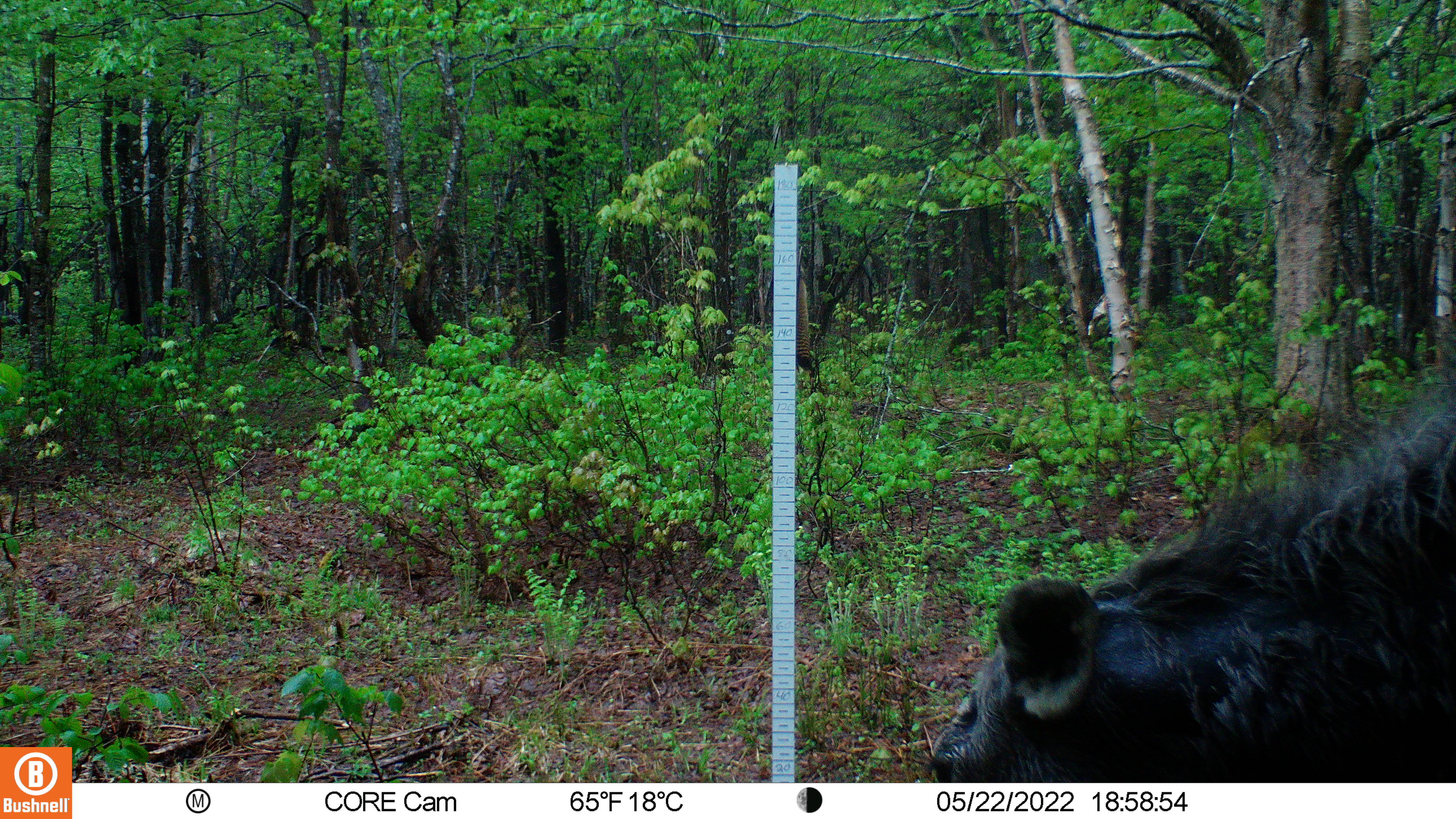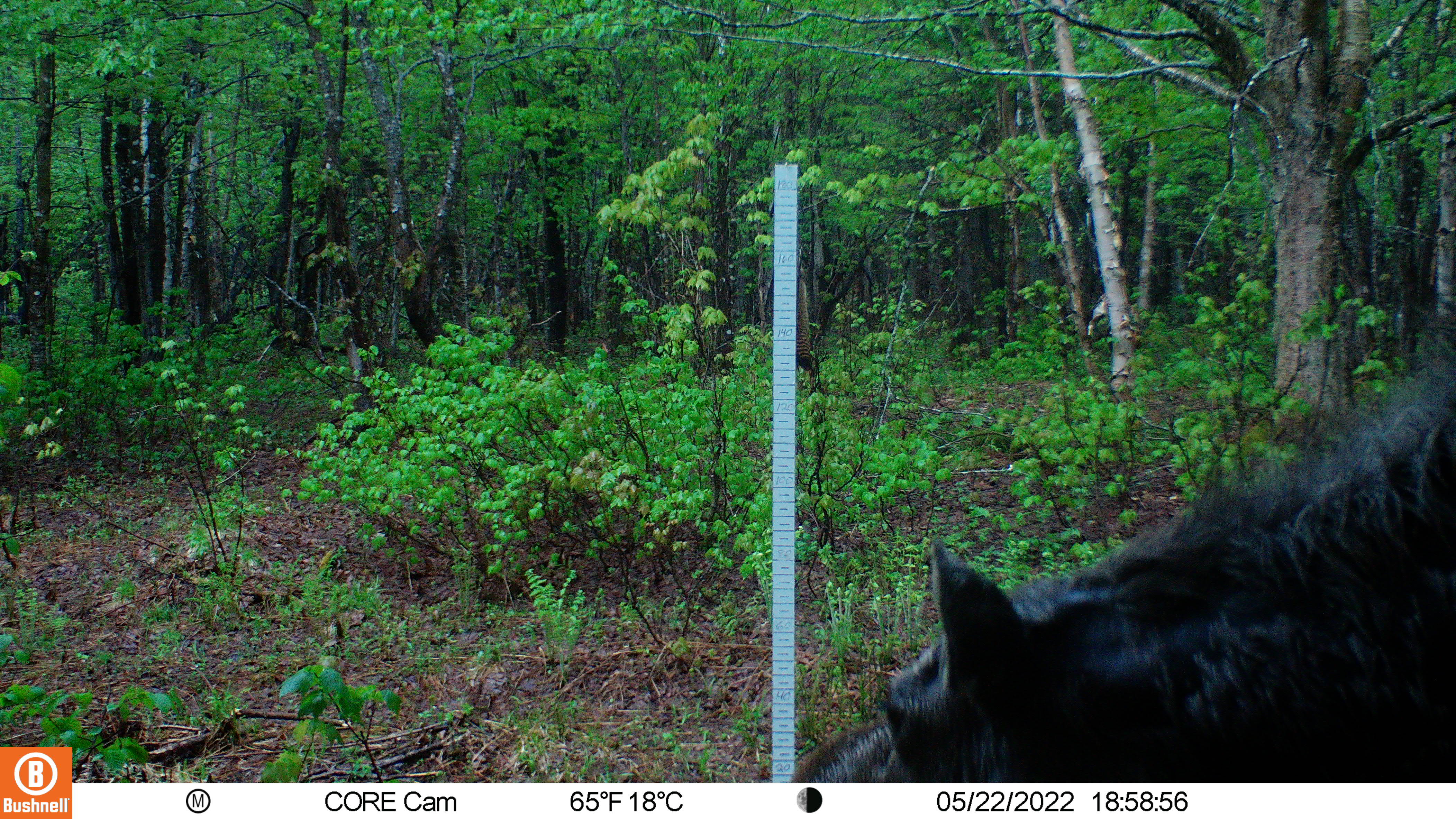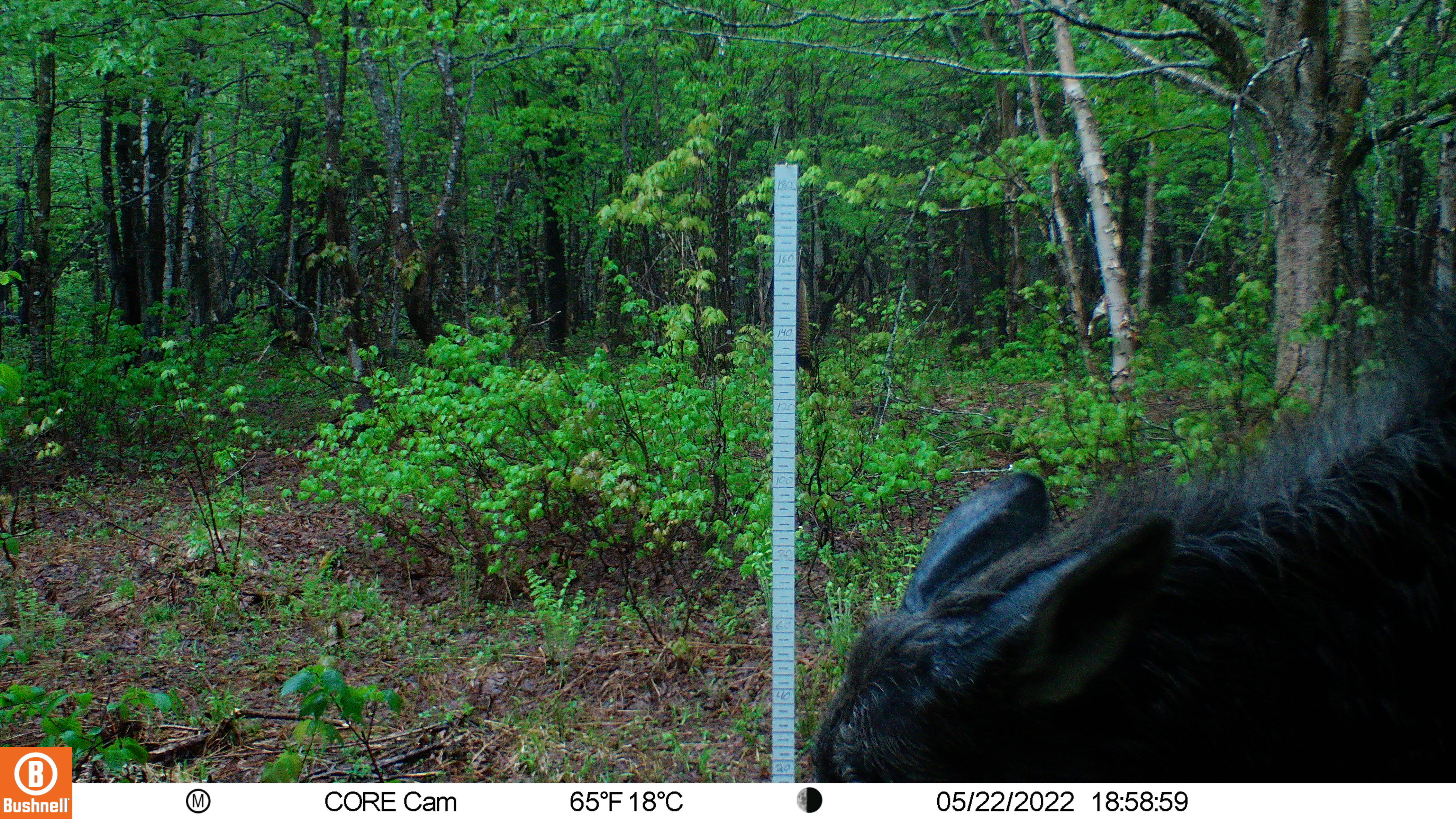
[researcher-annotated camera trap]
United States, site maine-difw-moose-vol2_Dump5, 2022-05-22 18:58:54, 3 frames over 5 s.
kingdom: Animalia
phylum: Chordata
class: Mammalia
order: Artiodactyla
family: Cervidae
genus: Alces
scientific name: Alces alces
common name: moose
Moose (Alces alces).